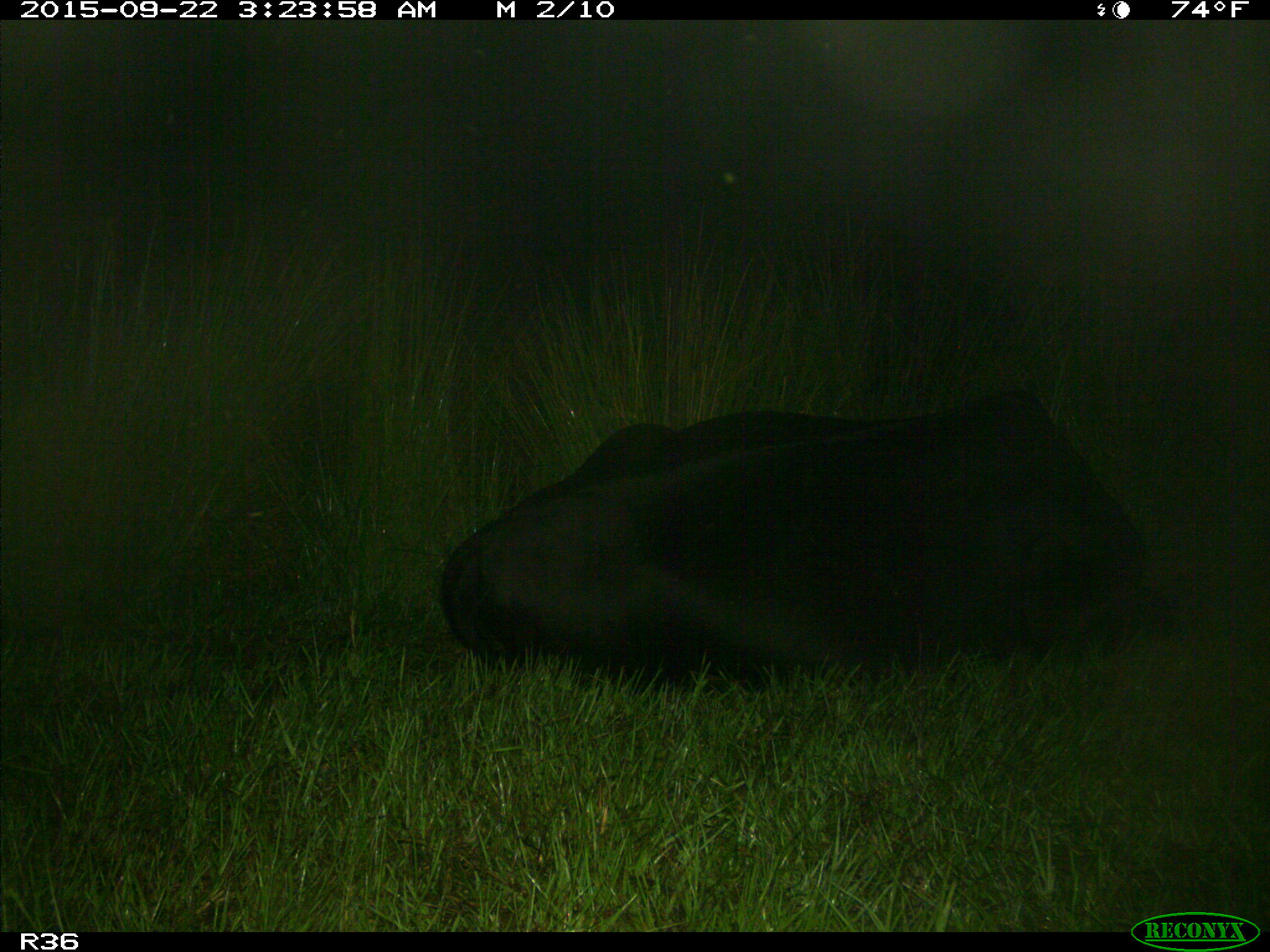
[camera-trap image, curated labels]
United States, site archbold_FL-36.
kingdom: Animalia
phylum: Chordata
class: Mammalia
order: Artiodactyla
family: Bovidae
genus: Bos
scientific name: Bos taurus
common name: domestic cow